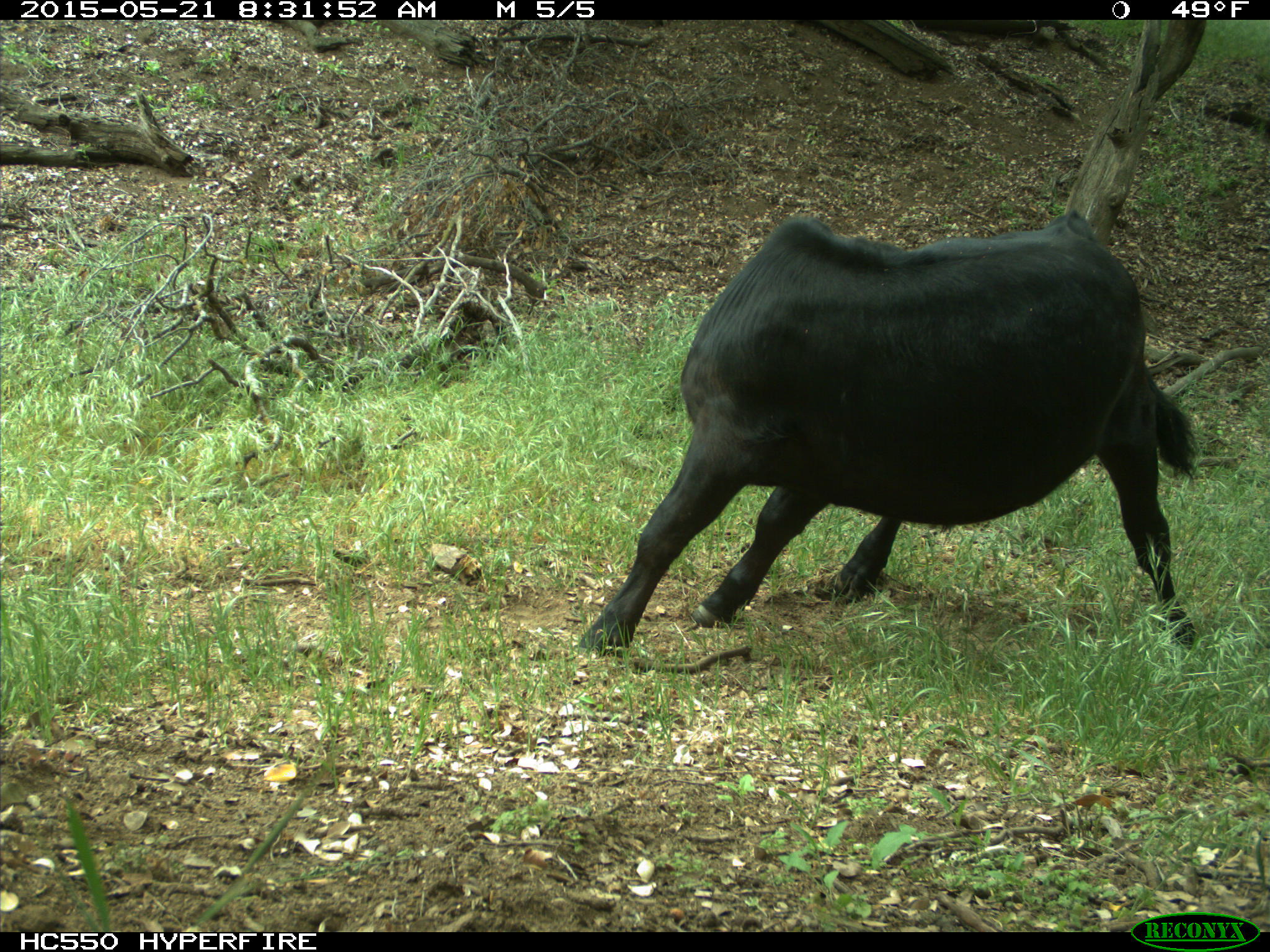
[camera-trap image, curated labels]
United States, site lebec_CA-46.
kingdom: Animalia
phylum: Chordata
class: Mammalia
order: Artiodactyla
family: Bovidae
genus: Bos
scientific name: Bos taurus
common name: domestic cow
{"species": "Bos taurus (domestic cow)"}